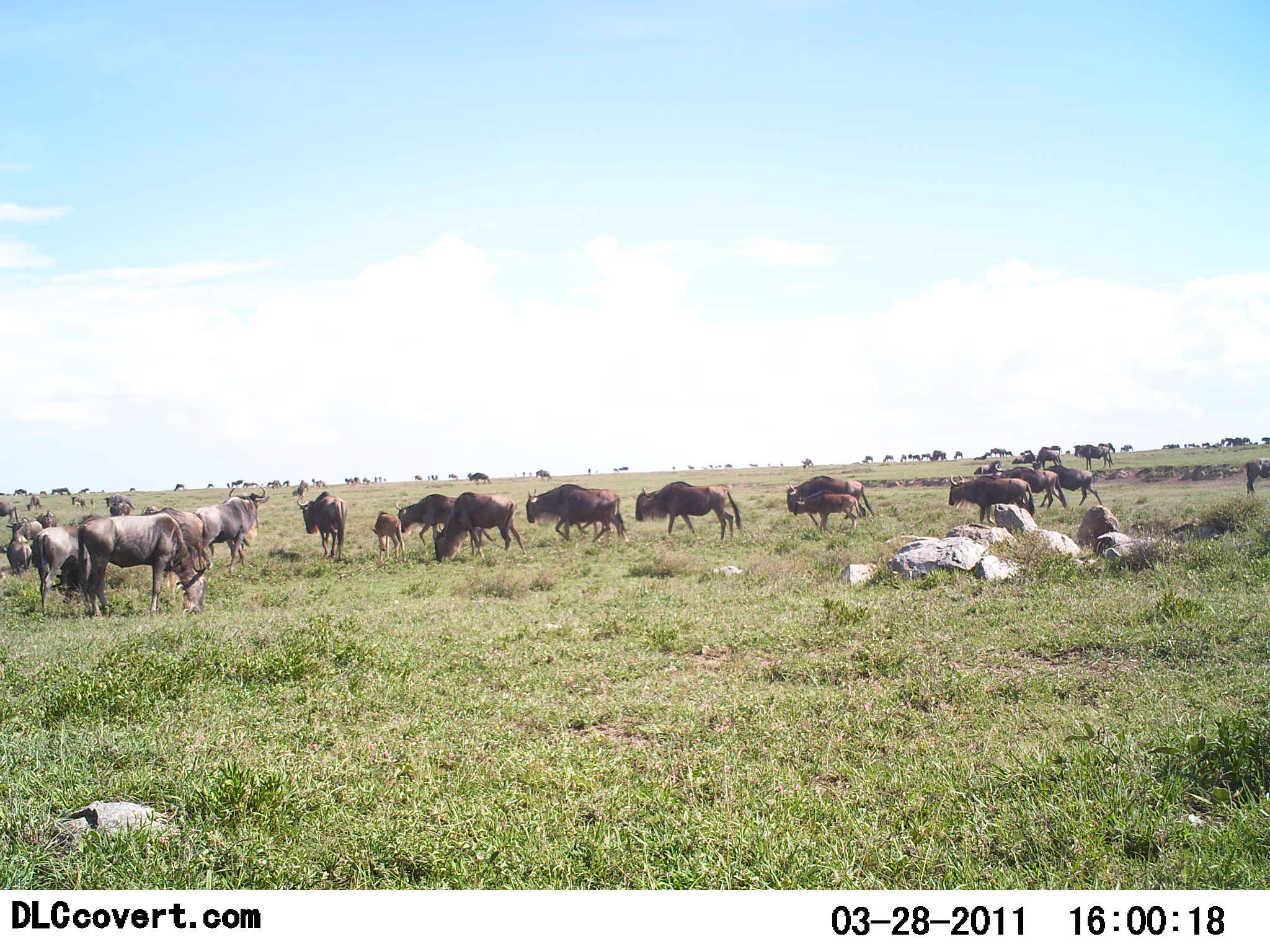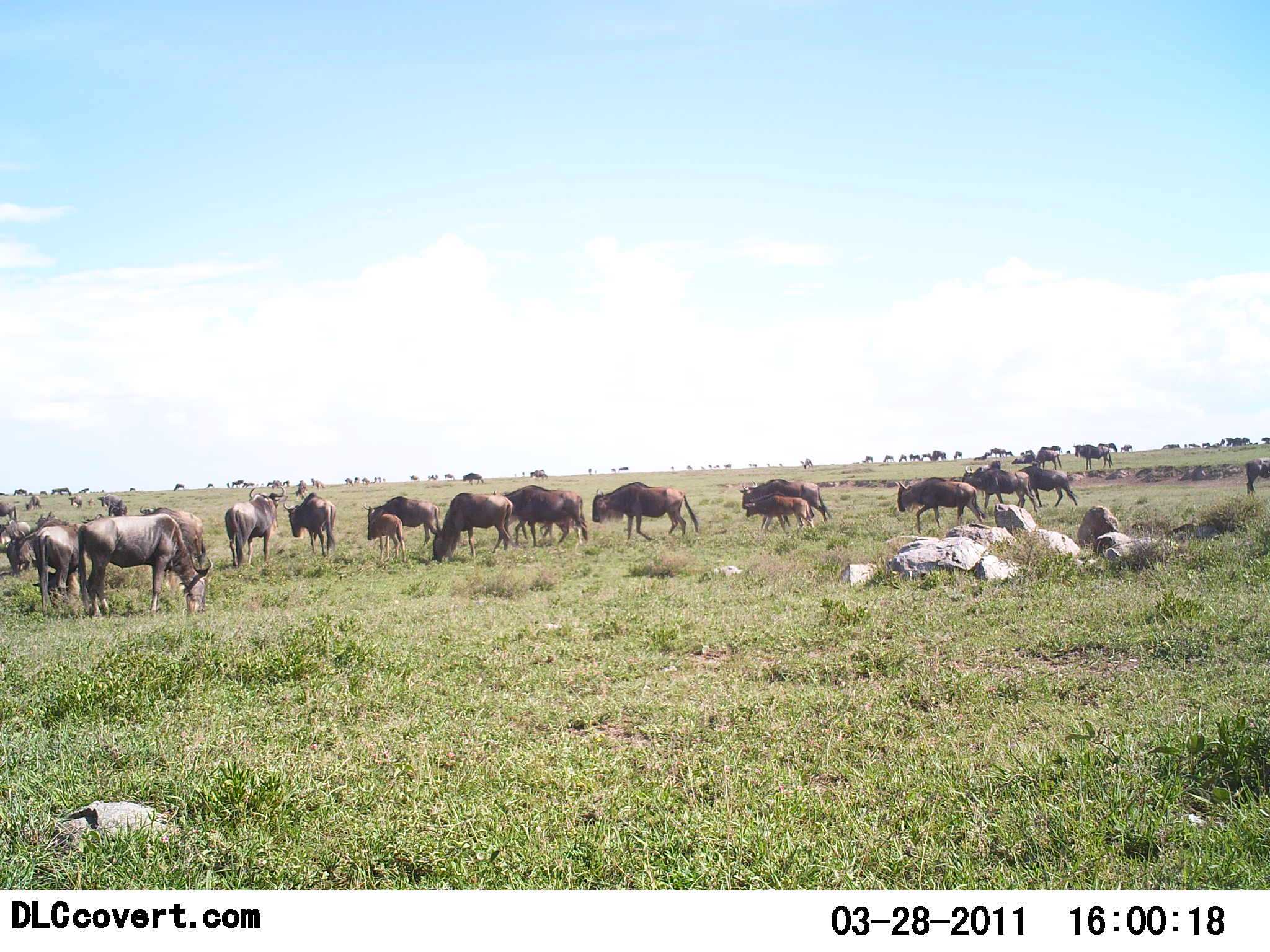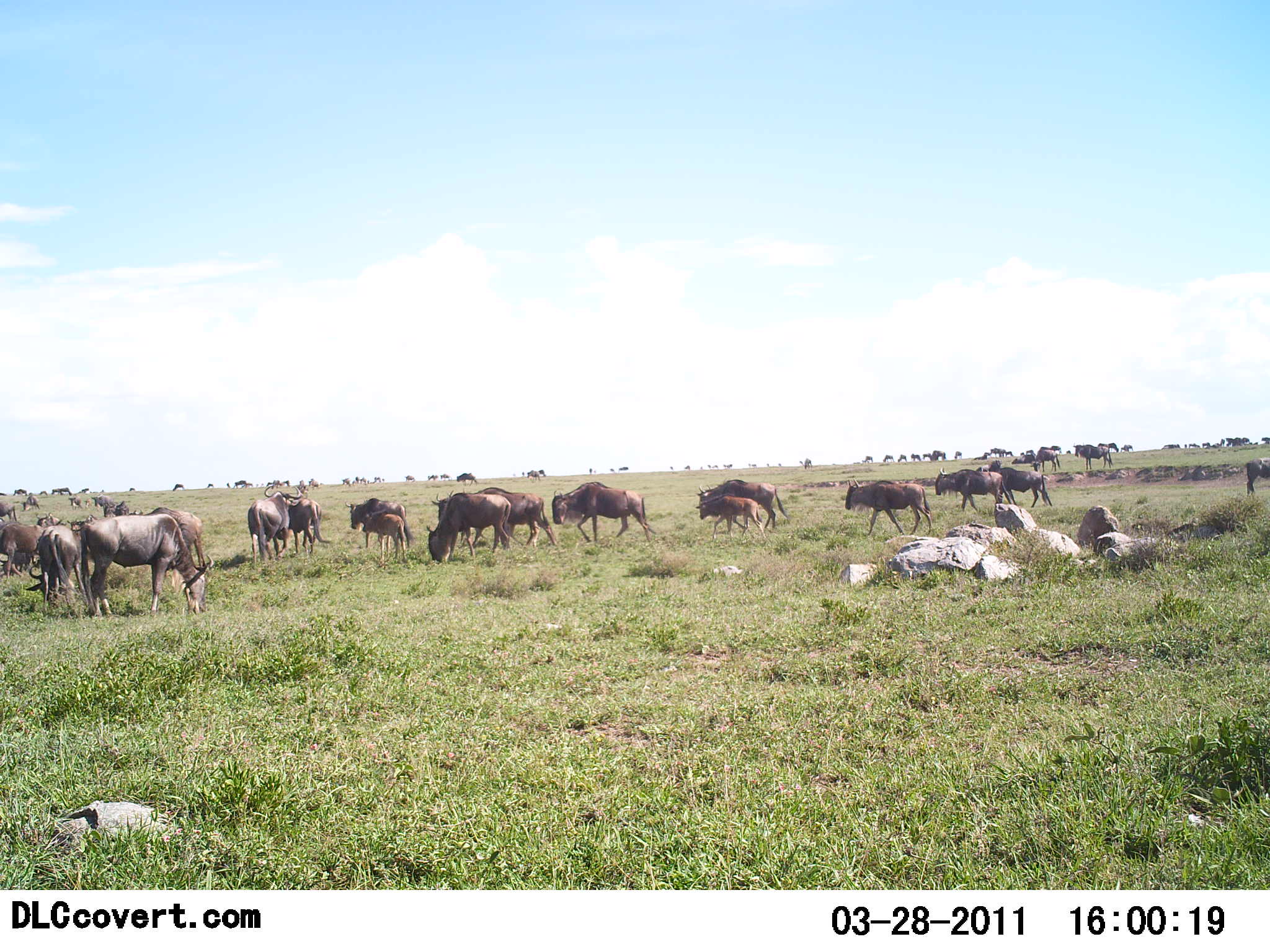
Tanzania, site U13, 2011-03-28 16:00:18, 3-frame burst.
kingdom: Animalia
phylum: Chordata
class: Mammalia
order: Artiodactyla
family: Bovidae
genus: Connochaetes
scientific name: Connochaetes taurinus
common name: blue wildebeest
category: wildebeest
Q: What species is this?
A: Wildebeest (blue wildebeest) (Connochaetes taurinus).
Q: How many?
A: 11-50.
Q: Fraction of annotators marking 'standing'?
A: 36%.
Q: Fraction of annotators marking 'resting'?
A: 0%.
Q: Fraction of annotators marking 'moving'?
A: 79%.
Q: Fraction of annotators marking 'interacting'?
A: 0%.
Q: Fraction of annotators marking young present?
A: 57%.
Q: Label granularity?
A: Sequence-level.